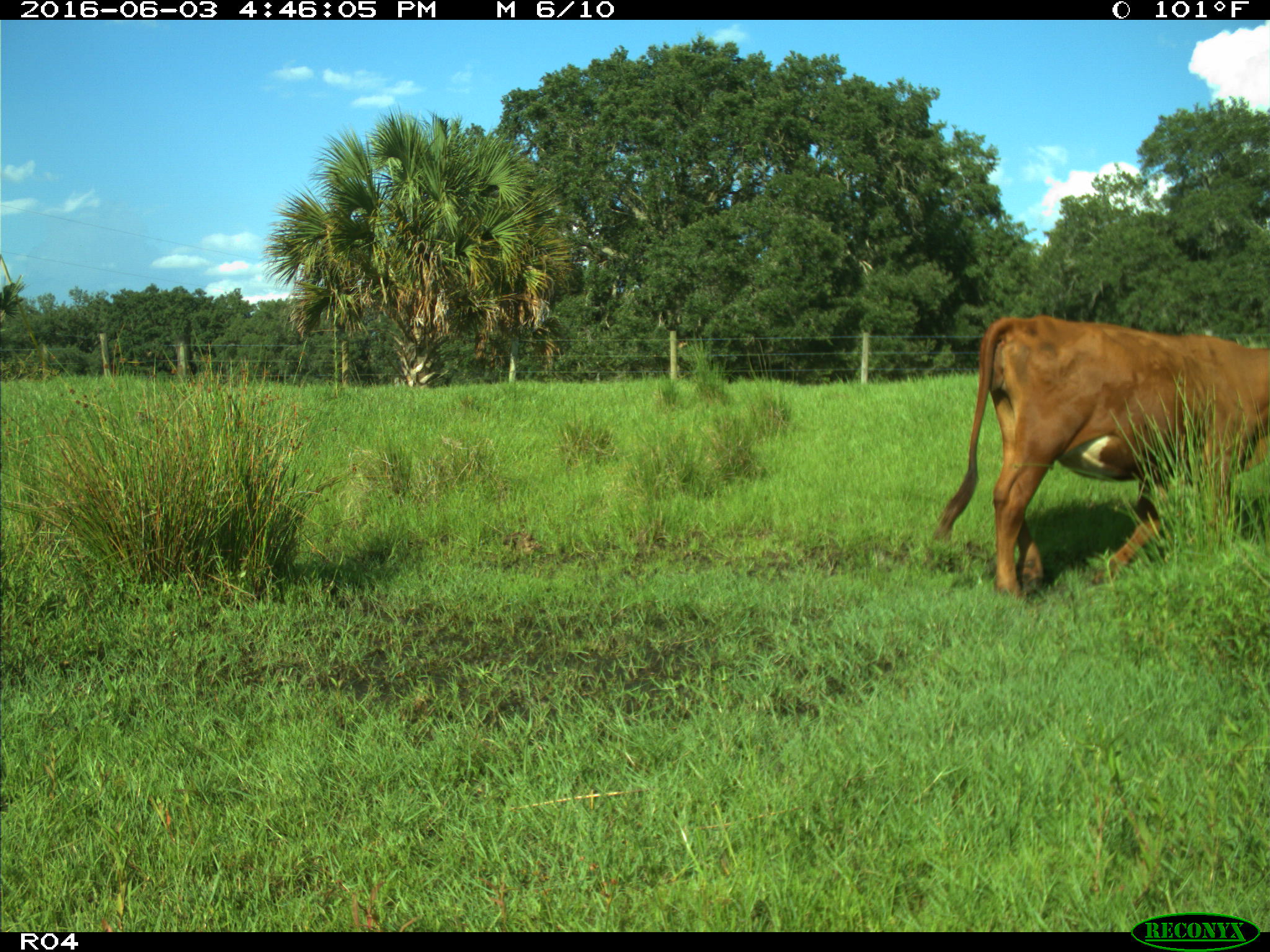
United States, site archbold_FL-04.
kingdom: Animalia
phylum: Chordata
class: Mammalia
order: Artiodactyla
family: Bovidae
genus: Bos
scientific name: Bos taurus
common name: domestic cow